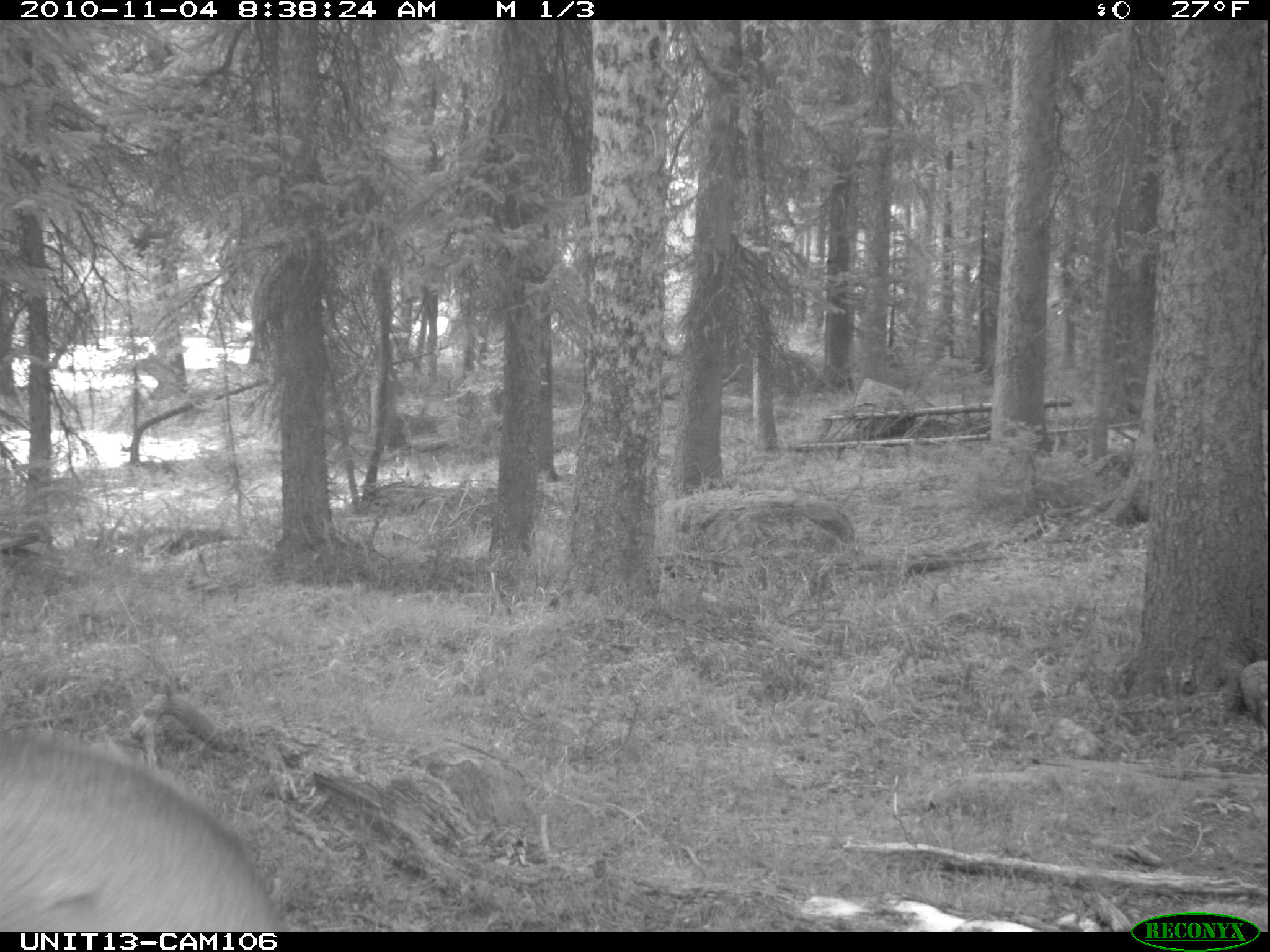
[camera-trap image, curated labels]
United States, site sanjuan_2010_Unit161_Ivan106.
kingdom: Animalia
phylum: Chordata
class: Mammalia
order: Artiodactyla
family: Cervidae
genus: Cervus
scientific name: Cervus elaphus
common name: red deer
Cervus elaphus (red deer).